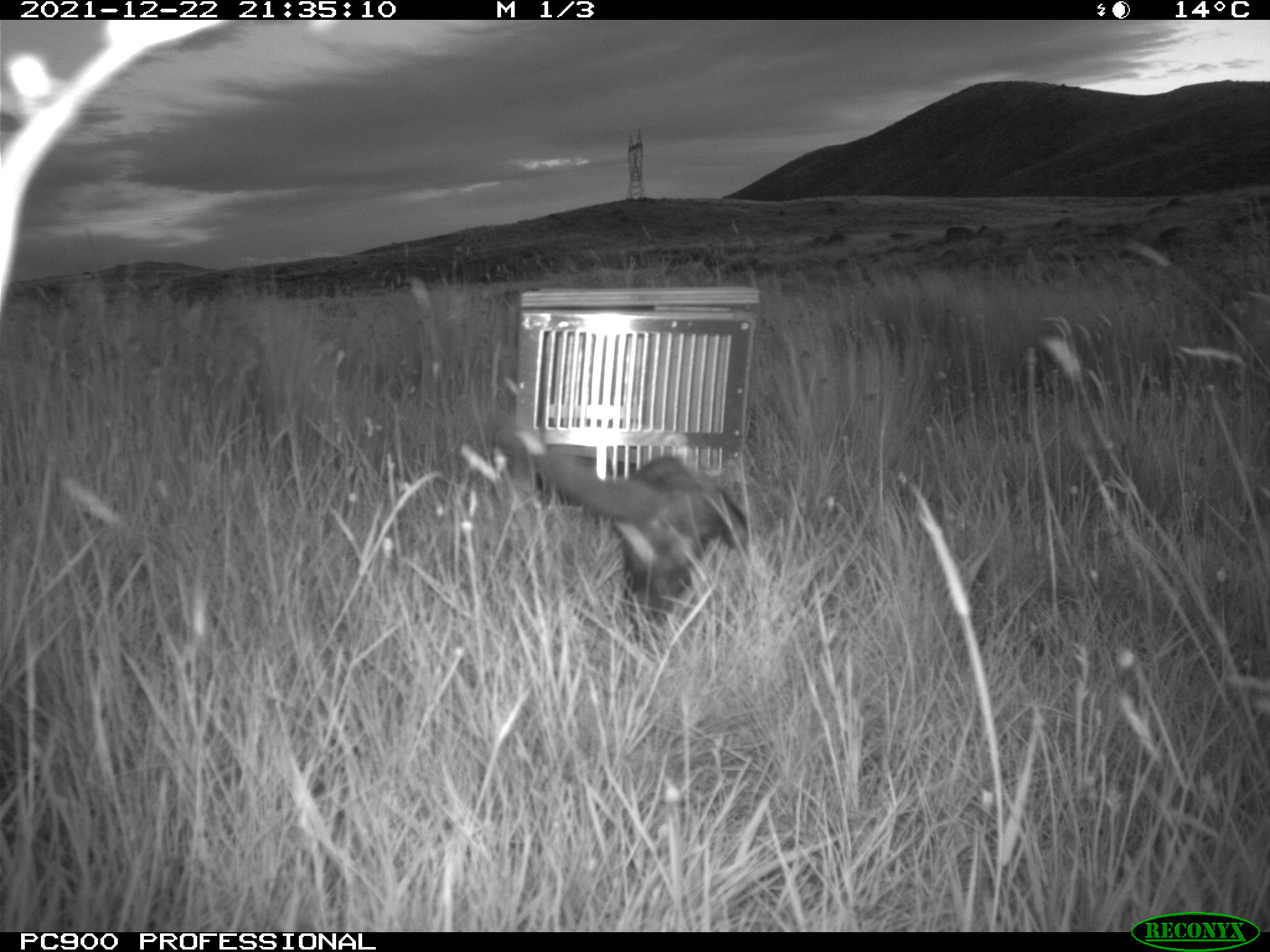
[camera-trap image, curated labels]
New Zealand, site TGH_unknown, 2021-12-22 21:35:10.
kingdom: Animalia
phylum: Chordata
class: Mammalia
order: Carnivora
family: Mustelidae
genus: Mustela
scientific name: Mustela furo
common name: ferret